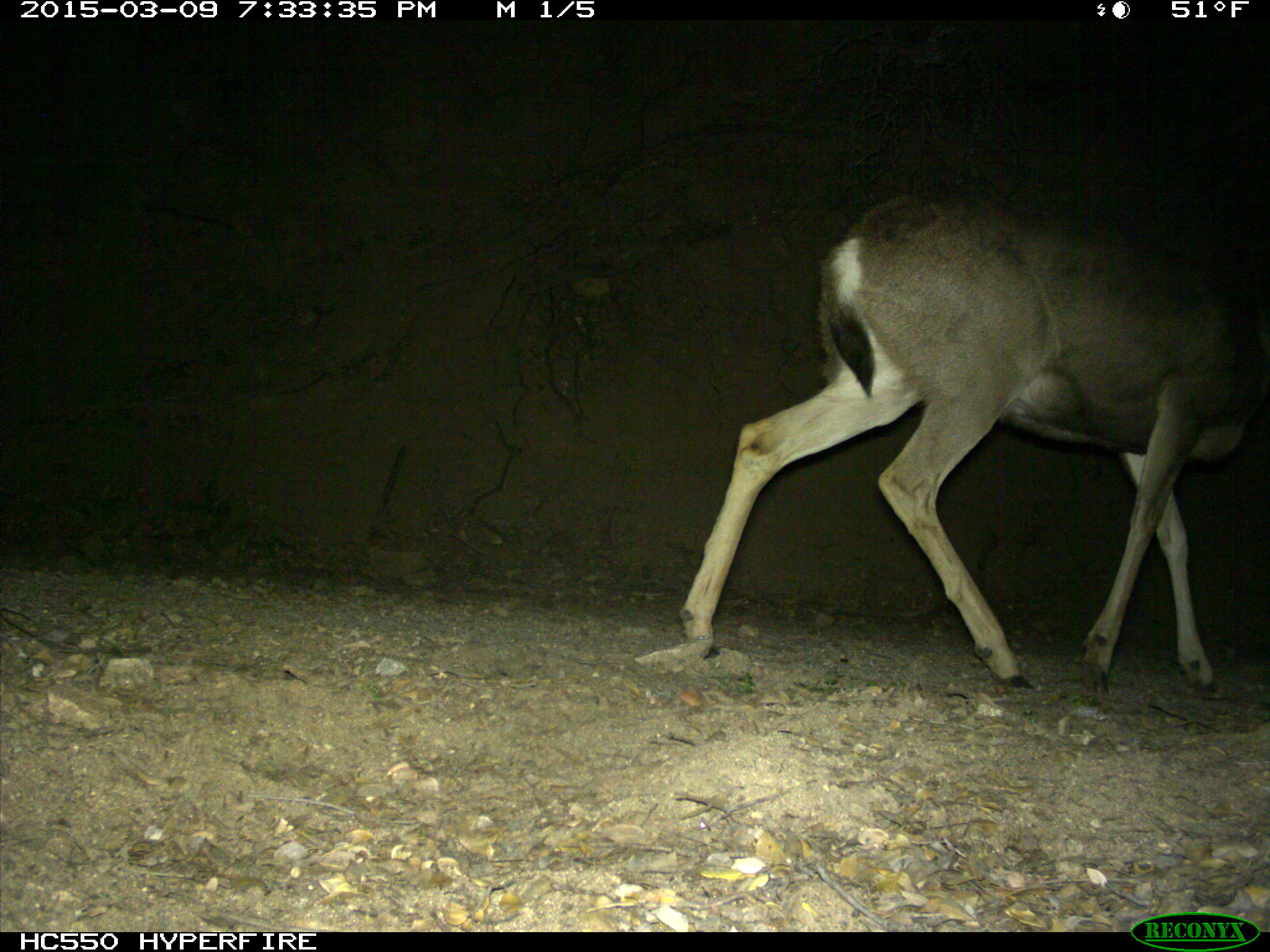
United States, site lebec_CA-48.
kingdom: Animalia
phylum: Chordata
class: Mammalia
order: Artiodactyla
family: Cervidae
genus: Odocoileus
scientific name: Odocoileus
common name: deer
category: unidentified deer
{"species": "unidentified deer (deer) (Odocoileus)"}